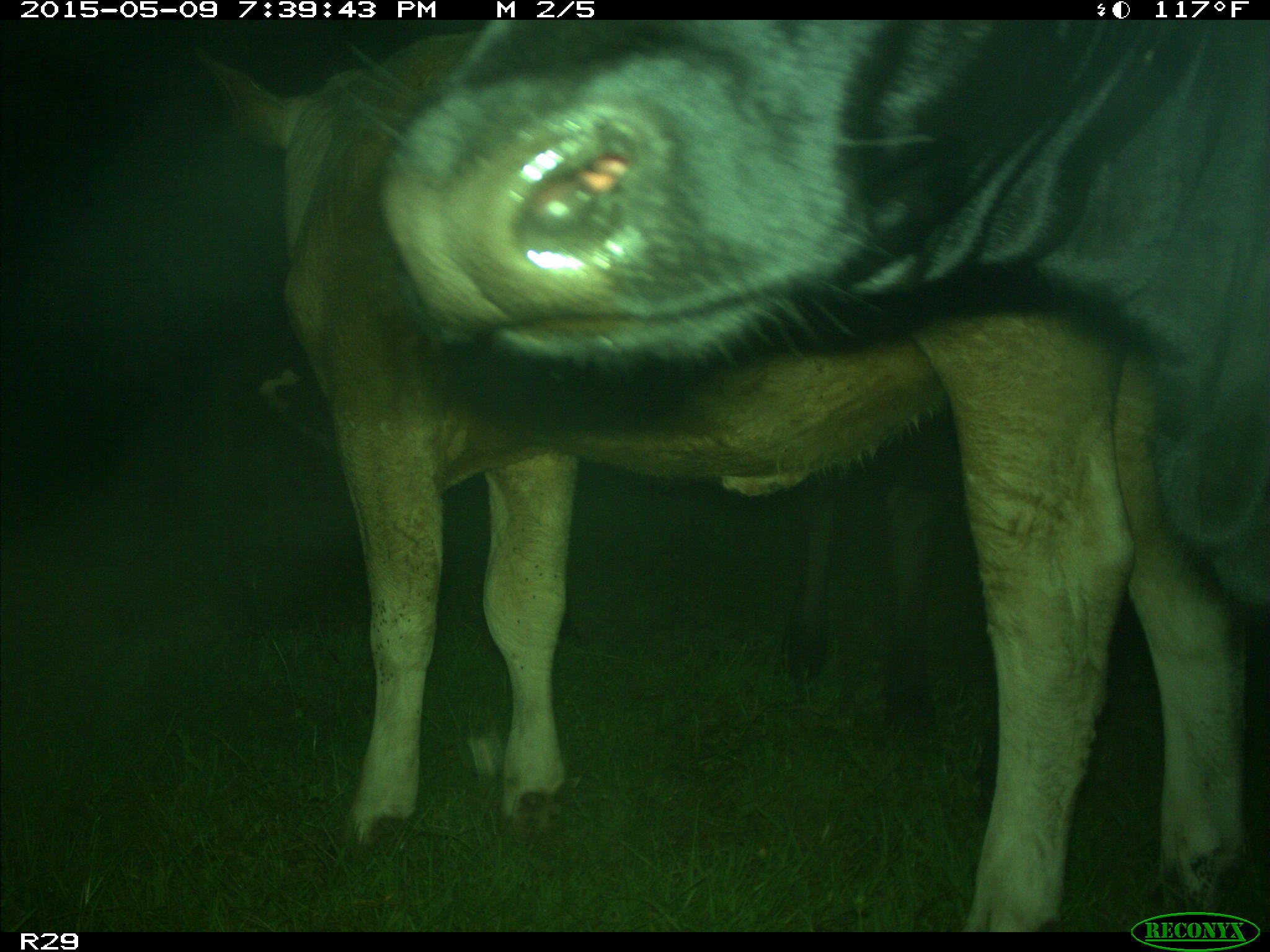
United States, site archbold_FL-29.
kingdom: Animalia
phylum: Chordata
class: Mammalia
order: Artiodactyla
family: Bovidae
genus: Bos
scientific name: Bos taurus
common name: domestic cow